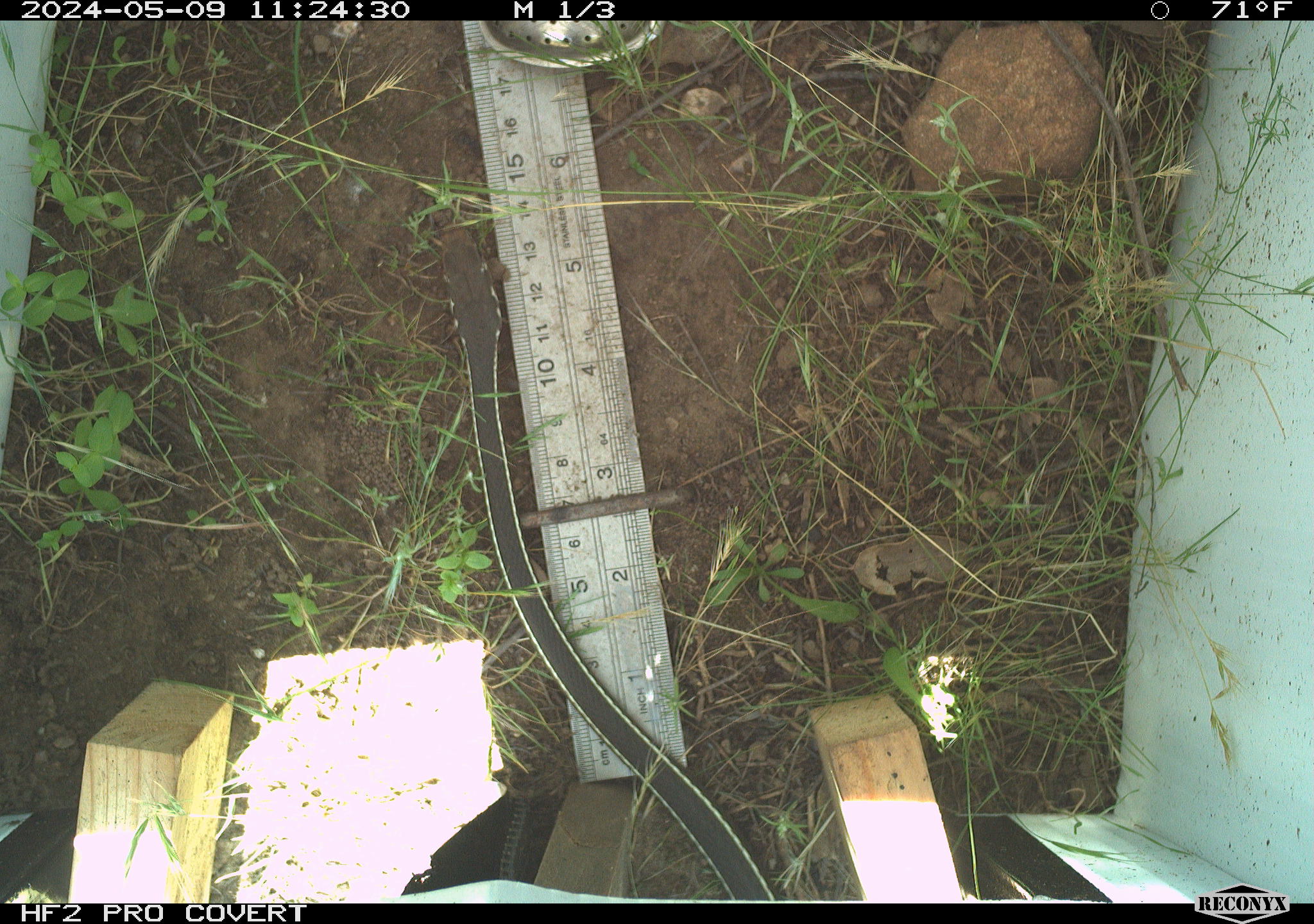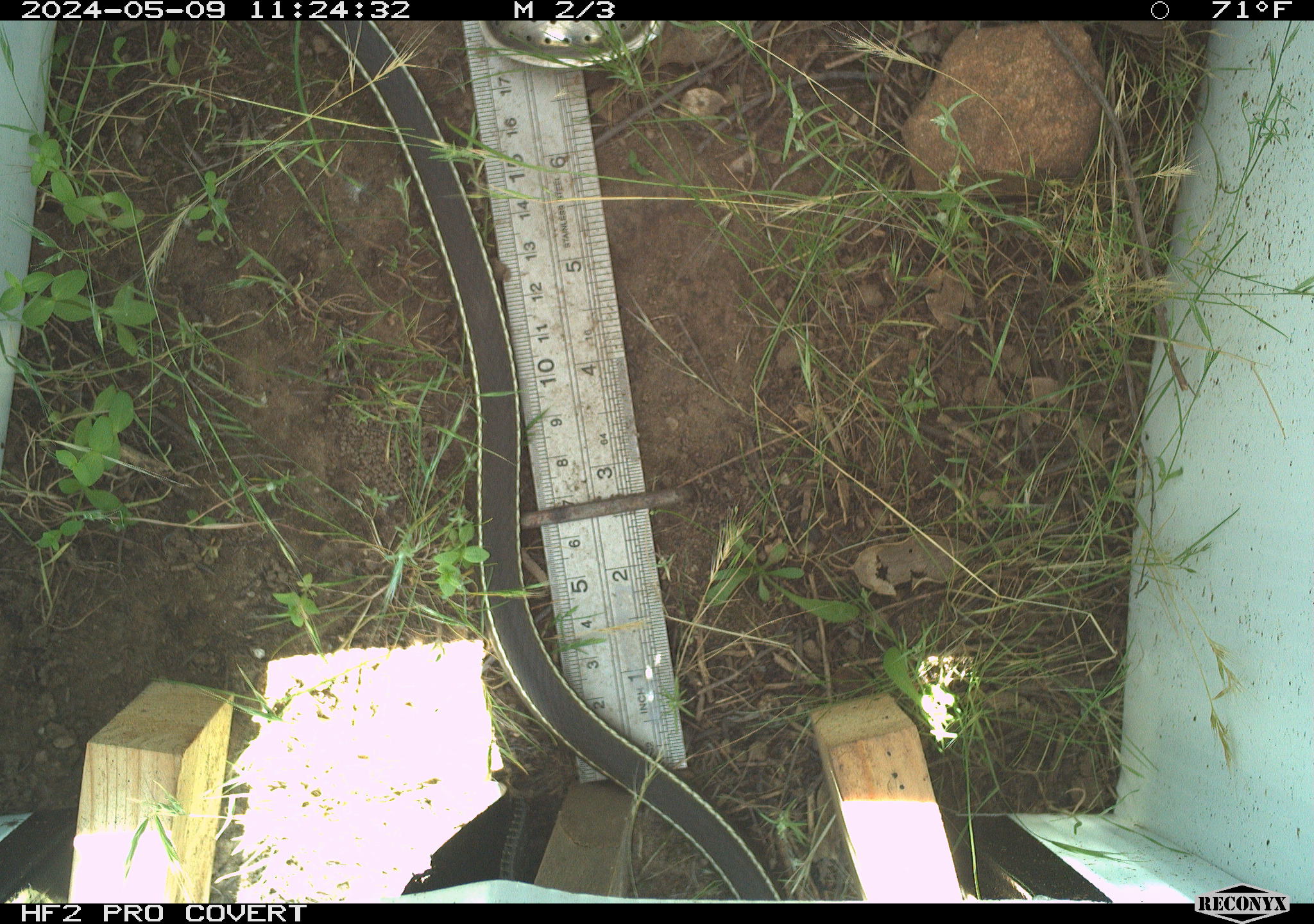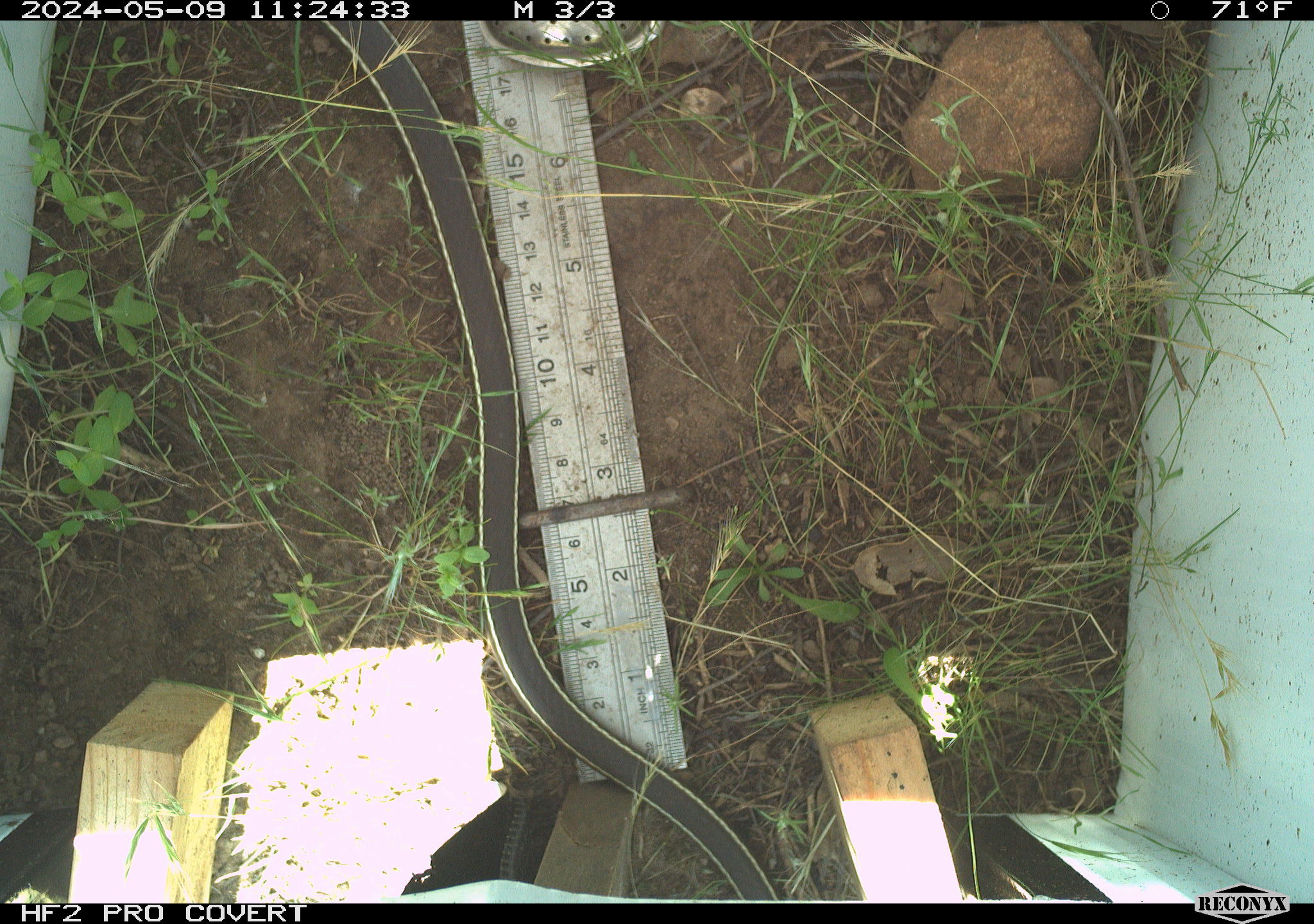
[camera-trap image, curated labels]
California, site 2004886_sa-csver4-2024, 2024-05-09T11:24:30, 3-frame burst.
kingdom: Animalia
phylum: Chordata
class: Reptilia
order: Squamata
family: Colubridae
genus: Coluber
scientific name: Coluber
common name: north american racers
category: coluber species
Coluber species (north american racers) (Coluber).